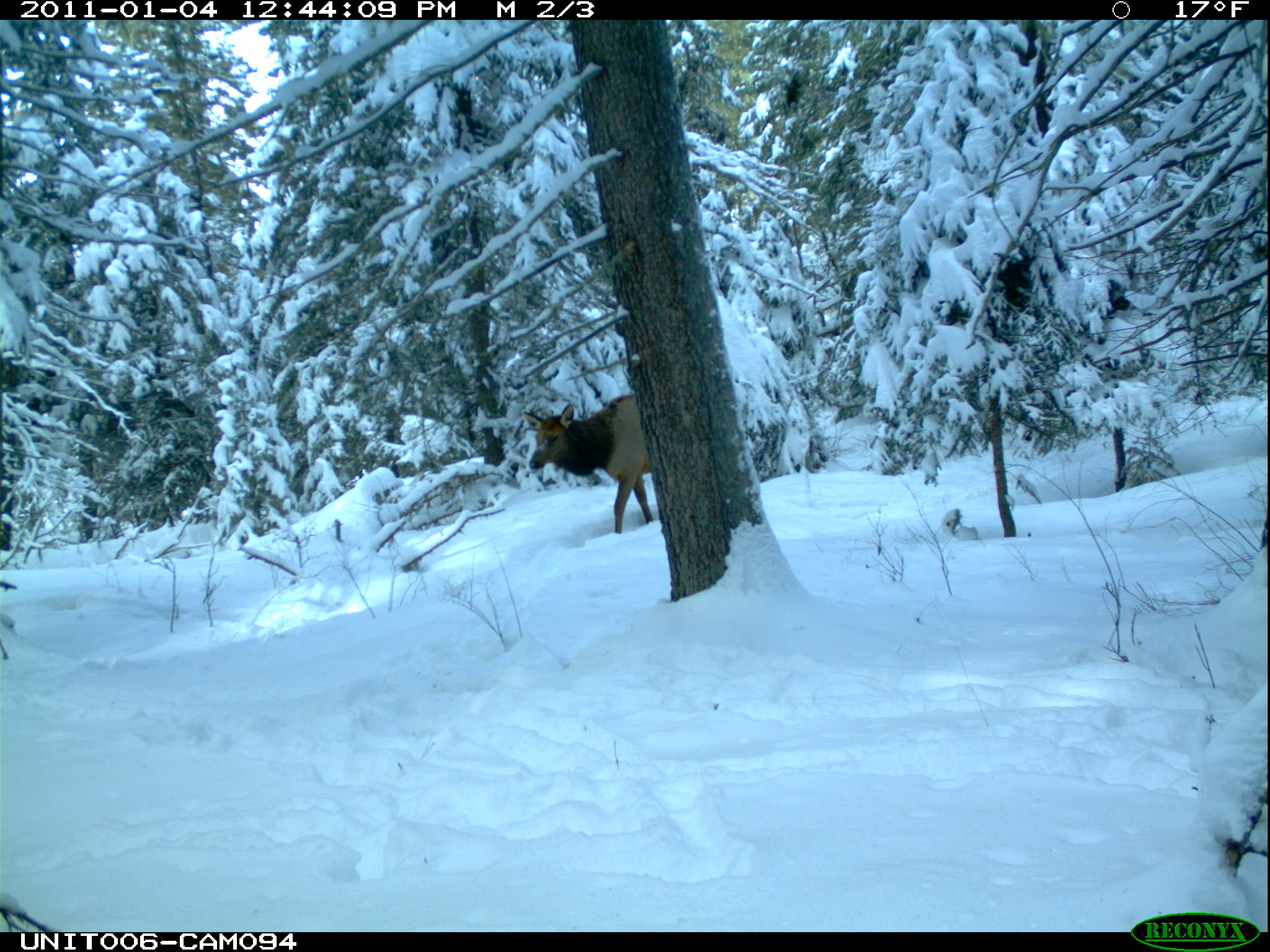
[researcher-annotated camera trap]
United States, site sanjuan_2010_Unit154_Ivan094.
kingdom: Animalia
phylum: Chordata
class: Mammalia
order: Artiodactyla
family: Cervidae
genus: Cervus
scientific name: Cervus elaphus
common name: red deer